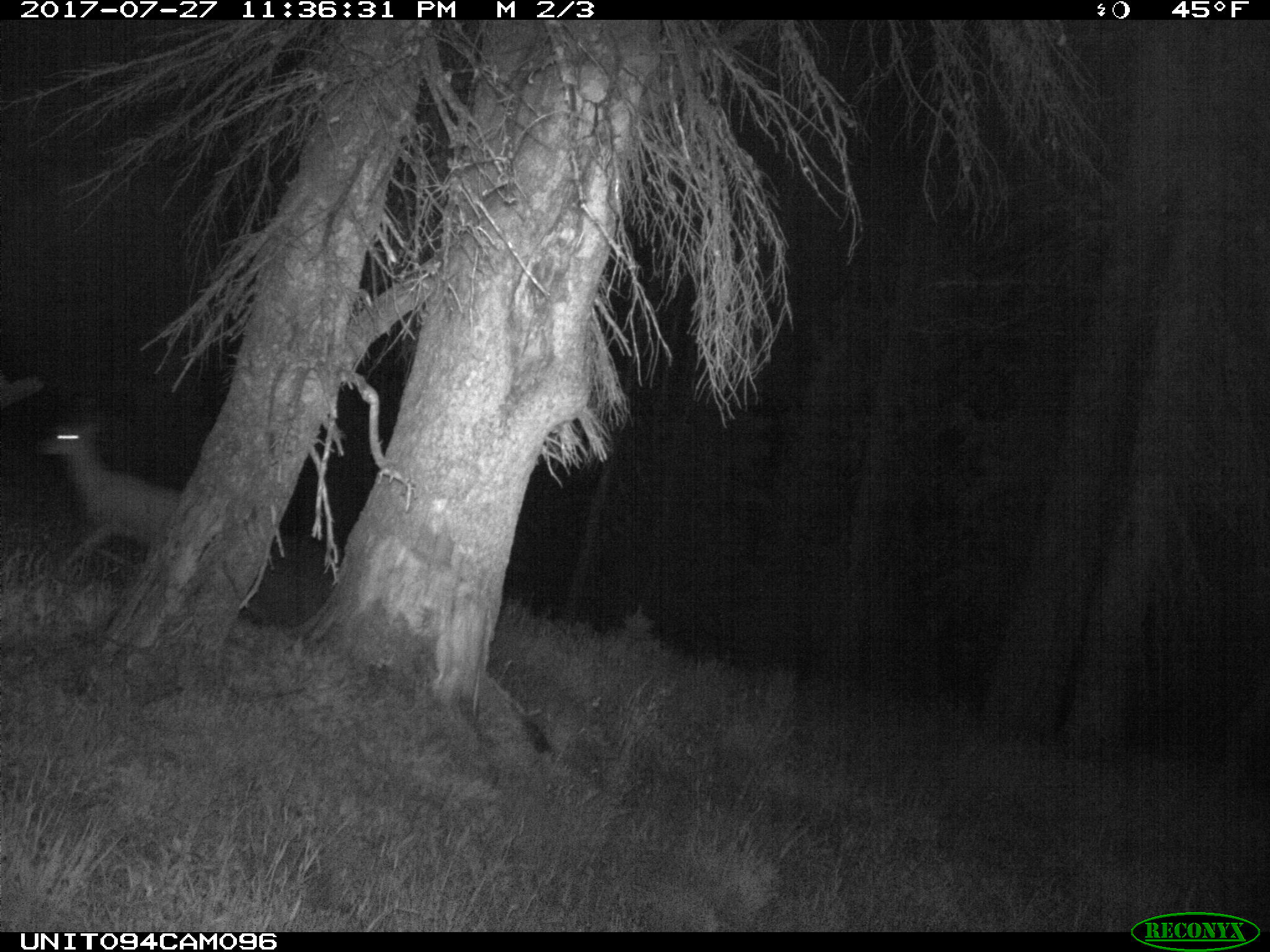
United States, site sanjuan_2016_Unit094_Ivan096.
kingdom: Animalia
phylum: Chordata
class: Mammalia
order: Artiodactyla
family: Cervidae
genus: Odocoileus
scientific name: Odocoileus hemionus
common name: mule deer